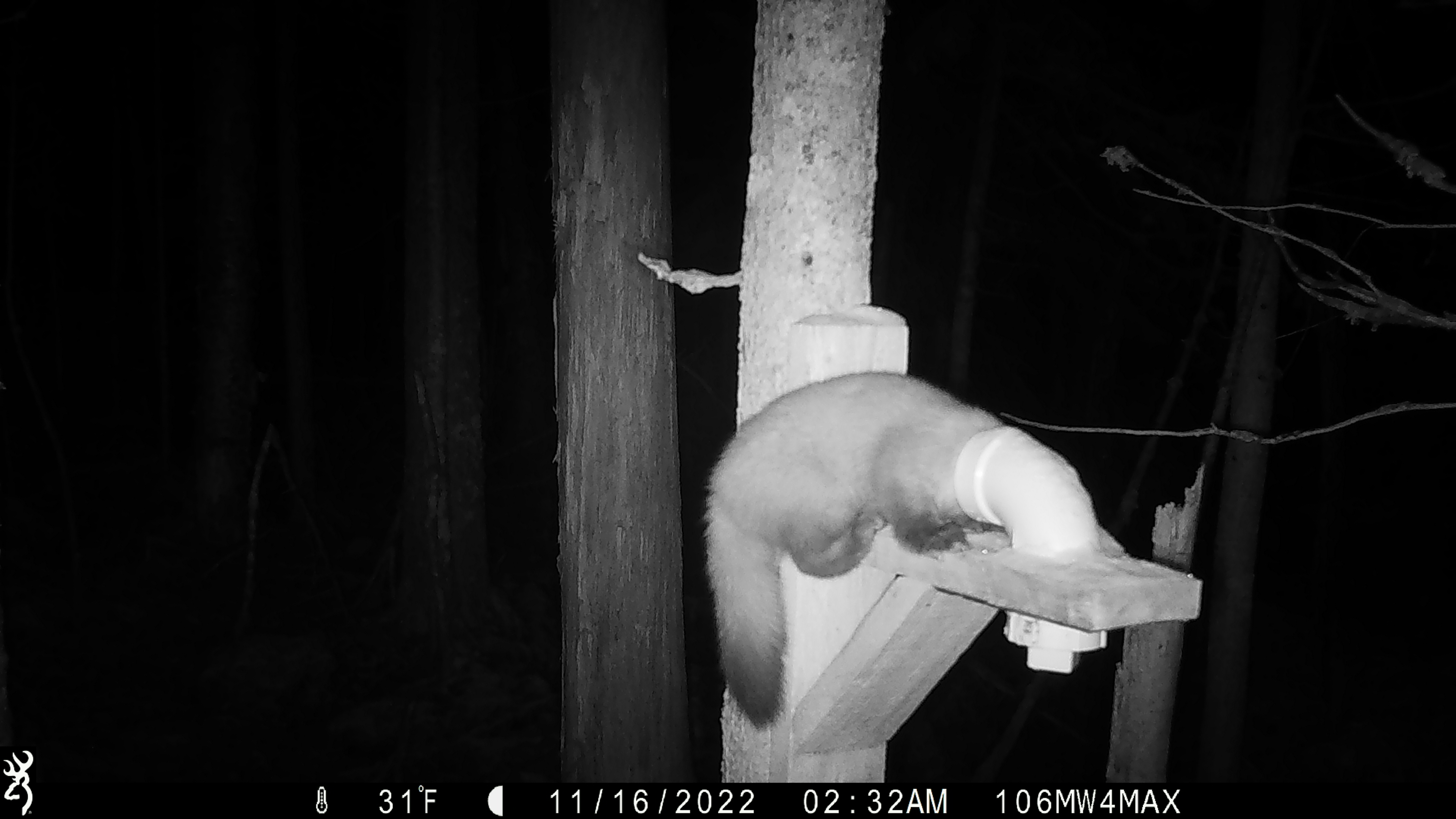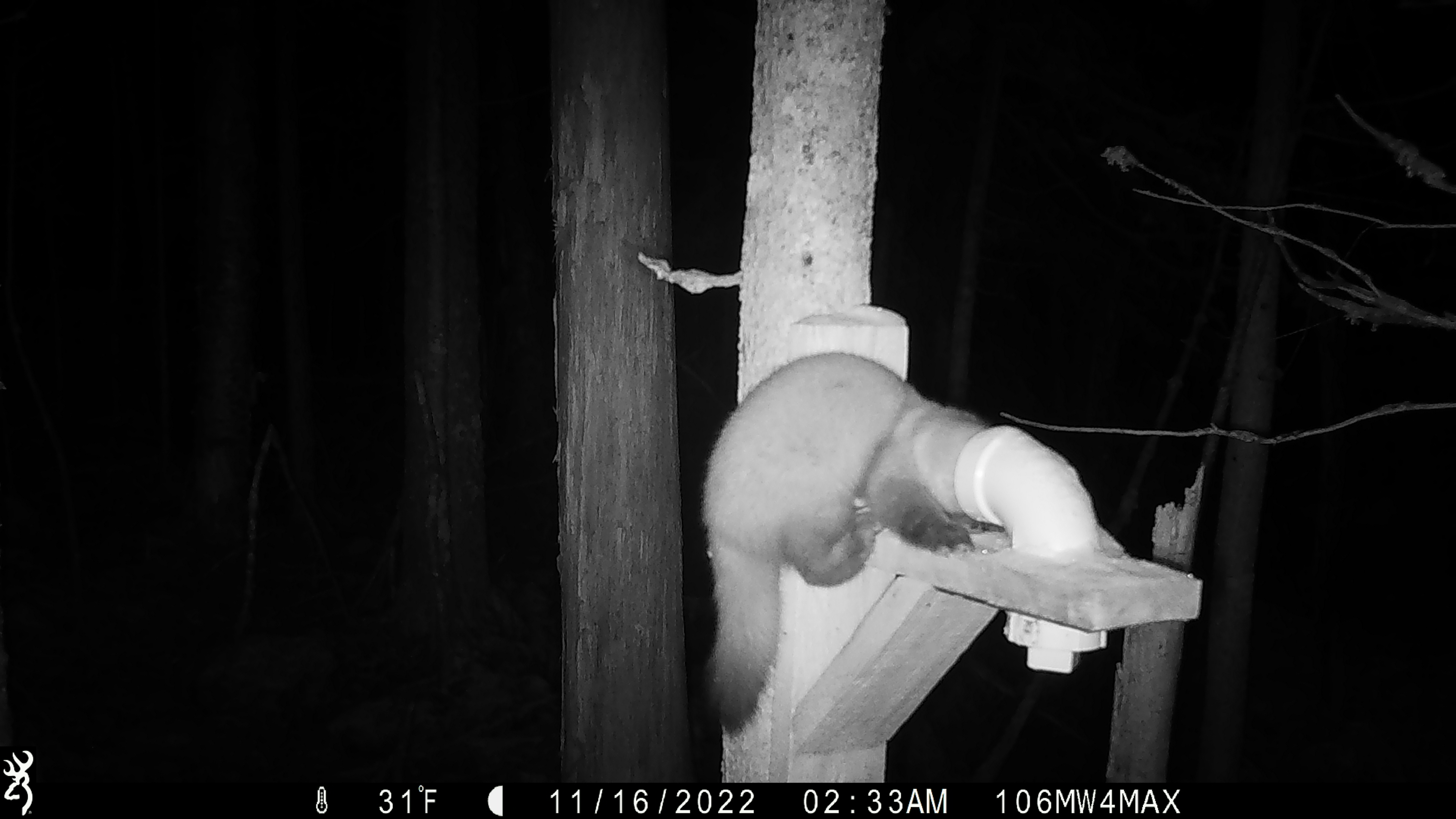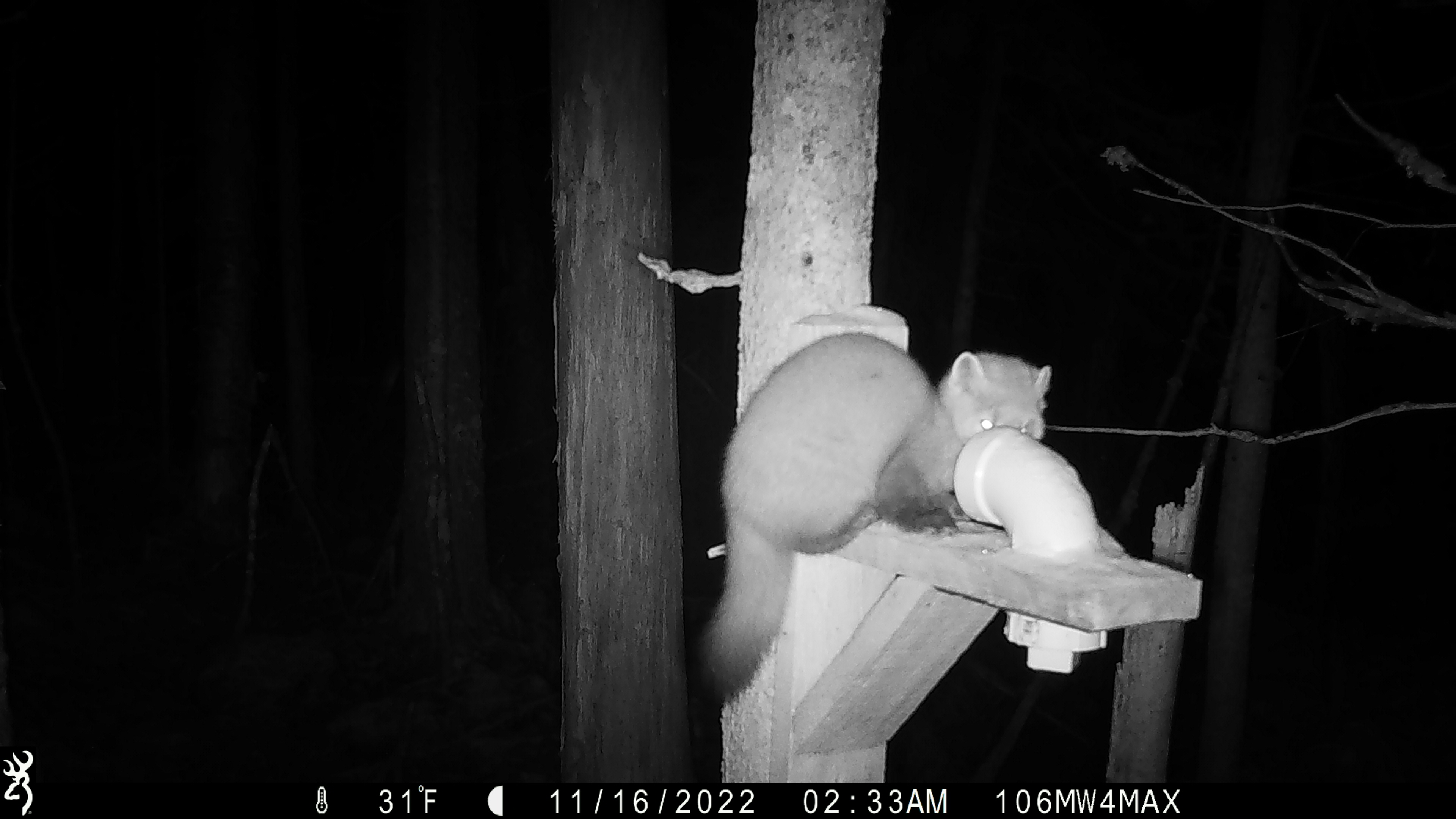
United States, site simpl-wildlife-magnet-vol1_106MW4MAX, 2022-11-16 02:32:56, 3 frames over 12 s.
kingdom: Animalia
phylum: Chordata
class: Mammalia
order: Carnivora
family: Mustelidae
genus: Martes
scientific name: Martes americana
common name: american marten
American marten (Martes americana).